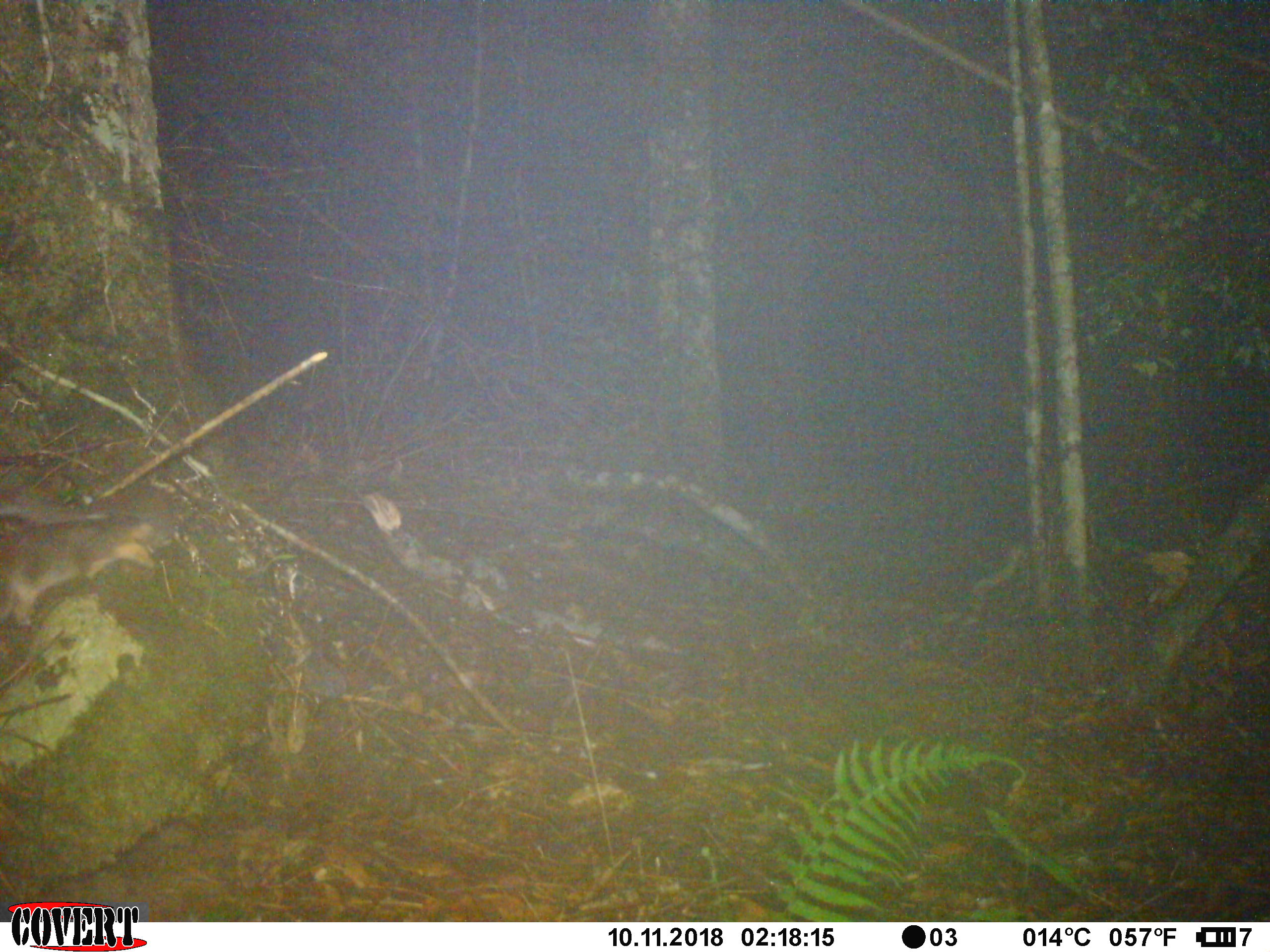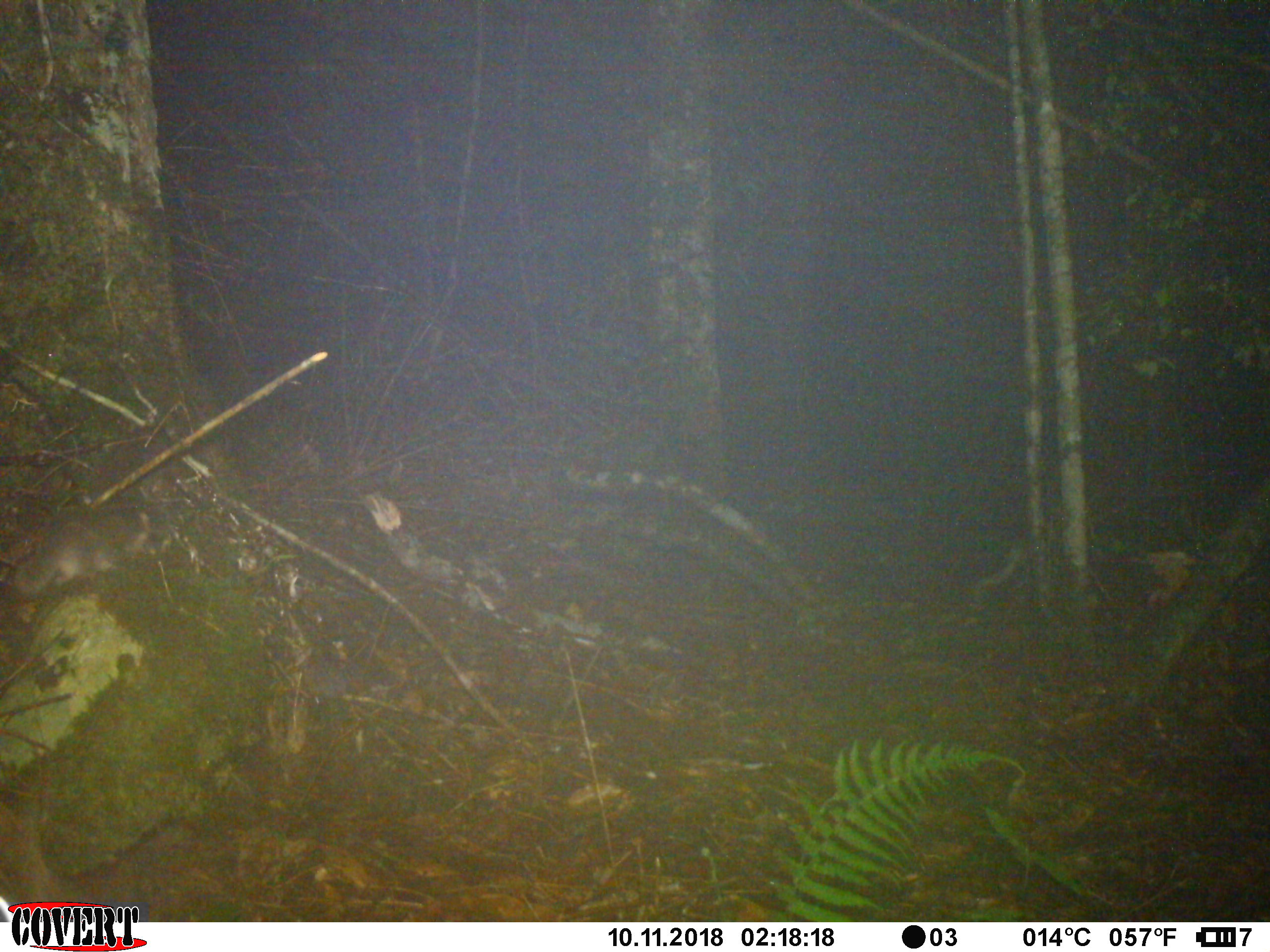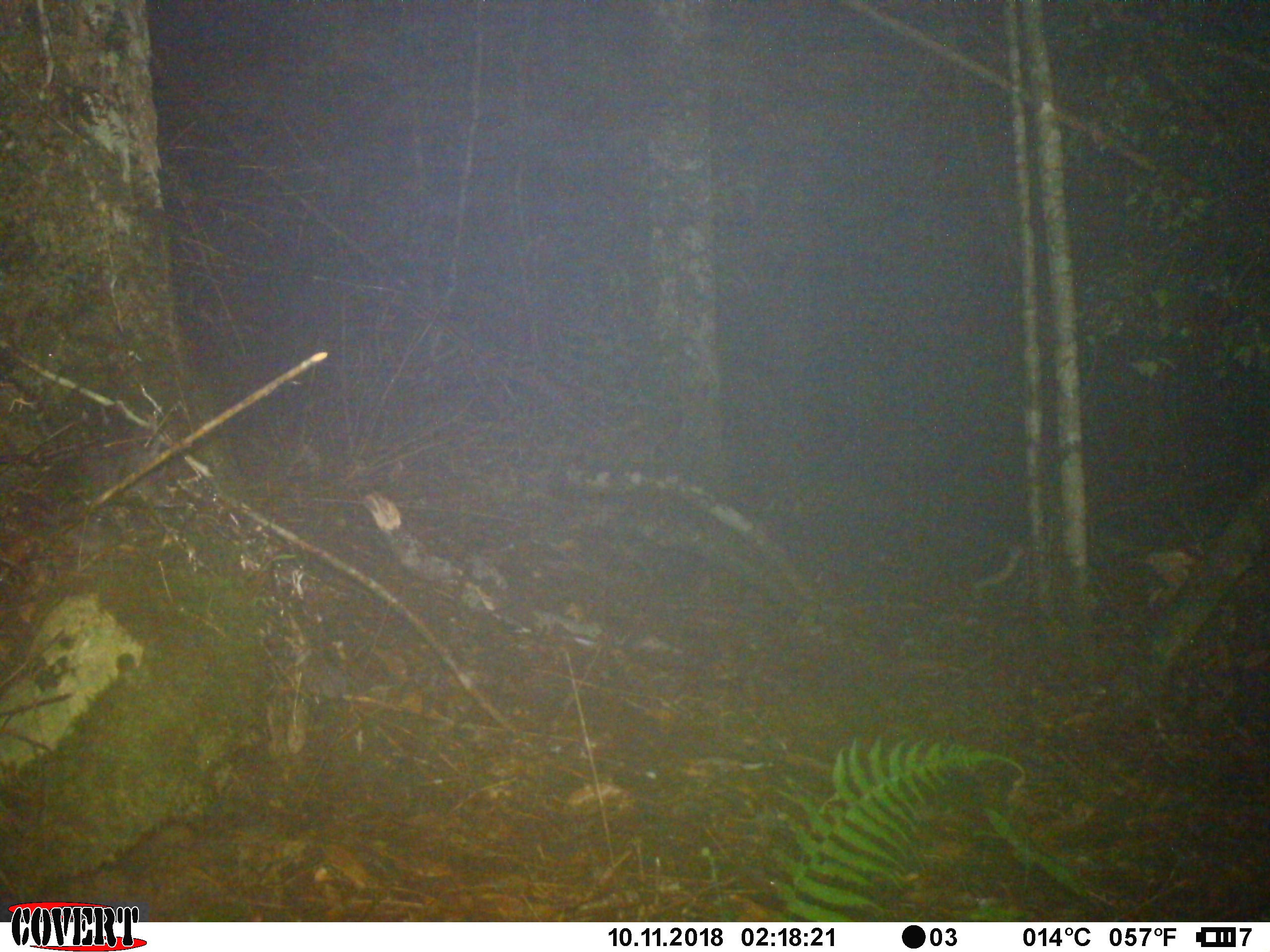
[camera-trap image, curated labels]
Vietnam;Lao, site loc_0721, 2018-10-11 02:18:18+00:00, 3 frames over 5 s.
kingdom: Animalia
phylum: Chordata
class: Mammalia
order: Carnivora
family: Mustelidae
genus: Melogale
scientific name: Melogale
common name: ferret badger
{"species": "ferret badger (Melogale)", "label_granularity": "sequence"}